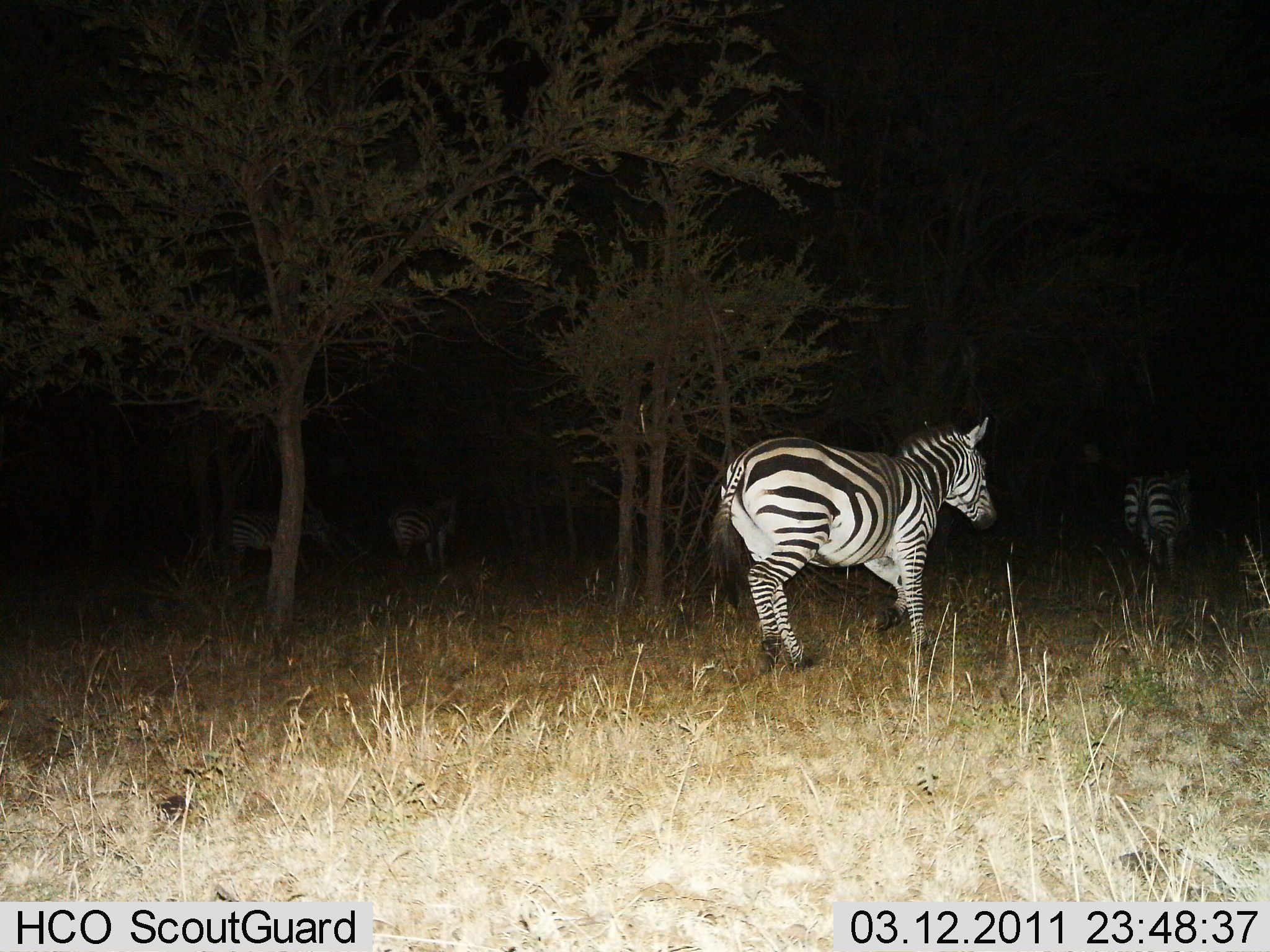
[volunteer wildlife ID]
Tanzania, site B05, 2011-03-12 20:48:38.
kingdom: Animalia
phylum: Chordata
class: Mammalia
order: Perissodactyla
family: Equidae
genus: Equus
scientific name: Equus quagga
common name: plains zebra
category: zebra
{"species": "zebra (plains zebra) (Equus quagga)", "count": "4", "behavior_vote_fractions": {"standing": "33%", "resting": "0%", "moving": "83%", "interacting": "8%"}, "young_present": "0%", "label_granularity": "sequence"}